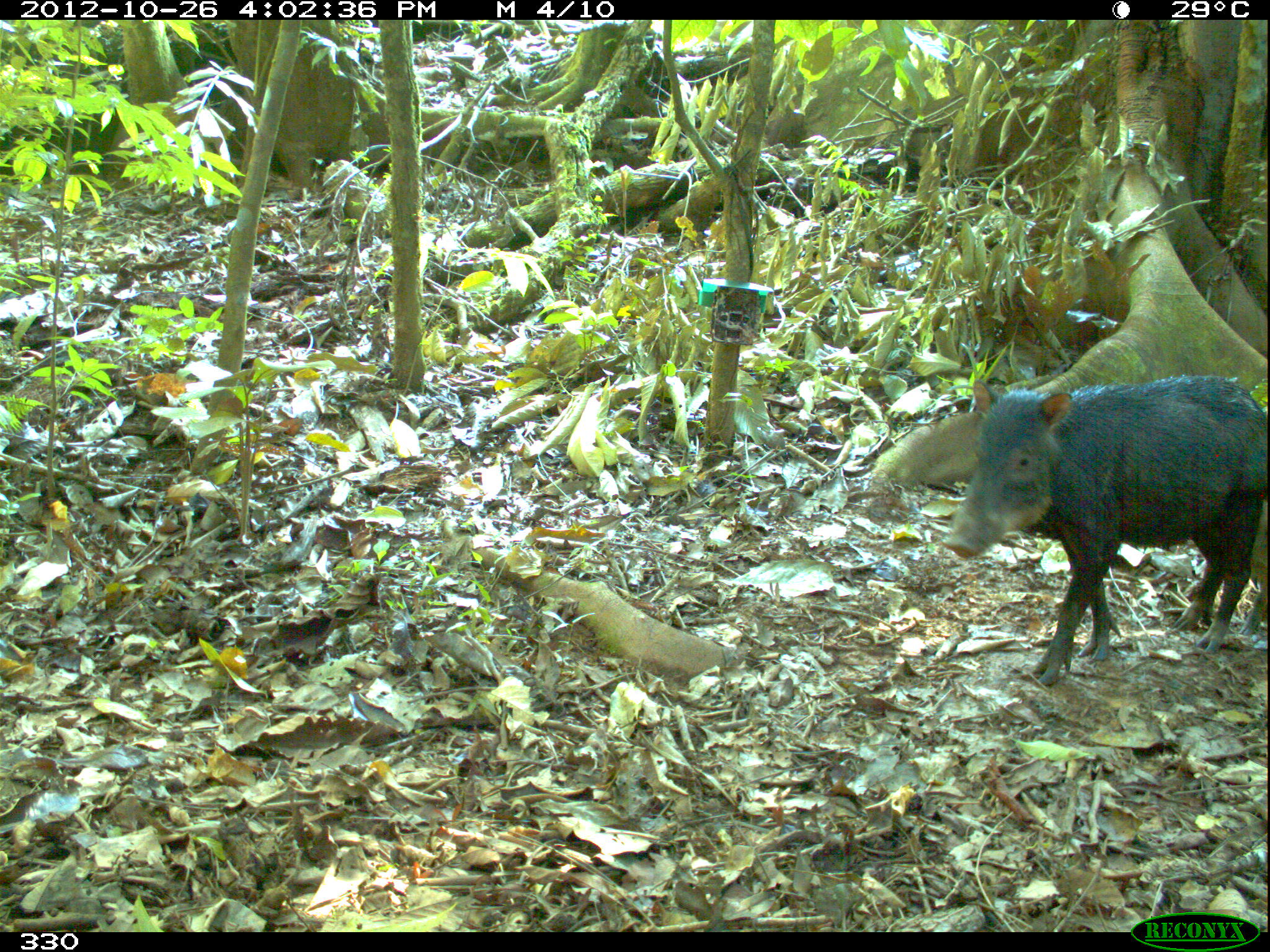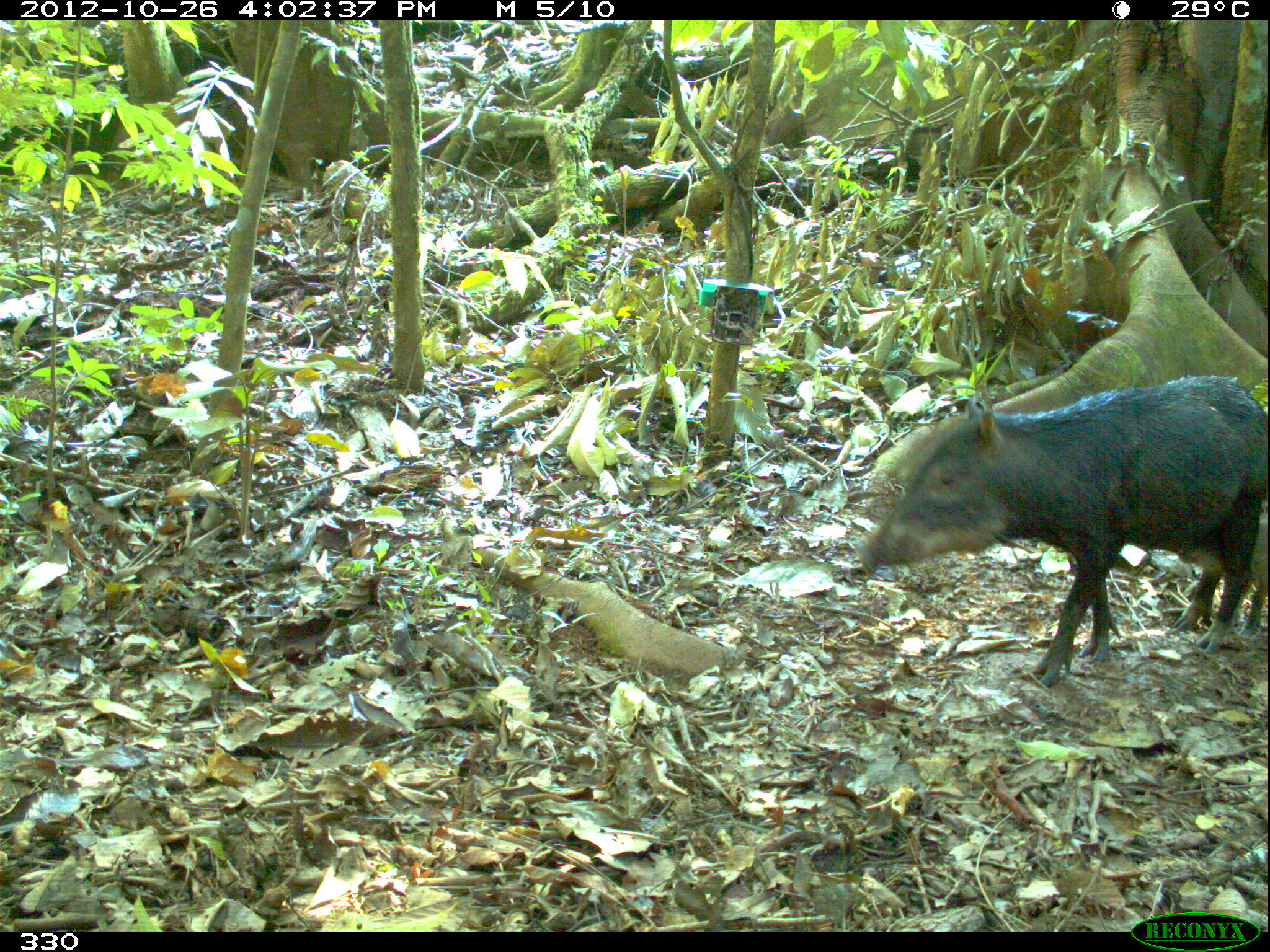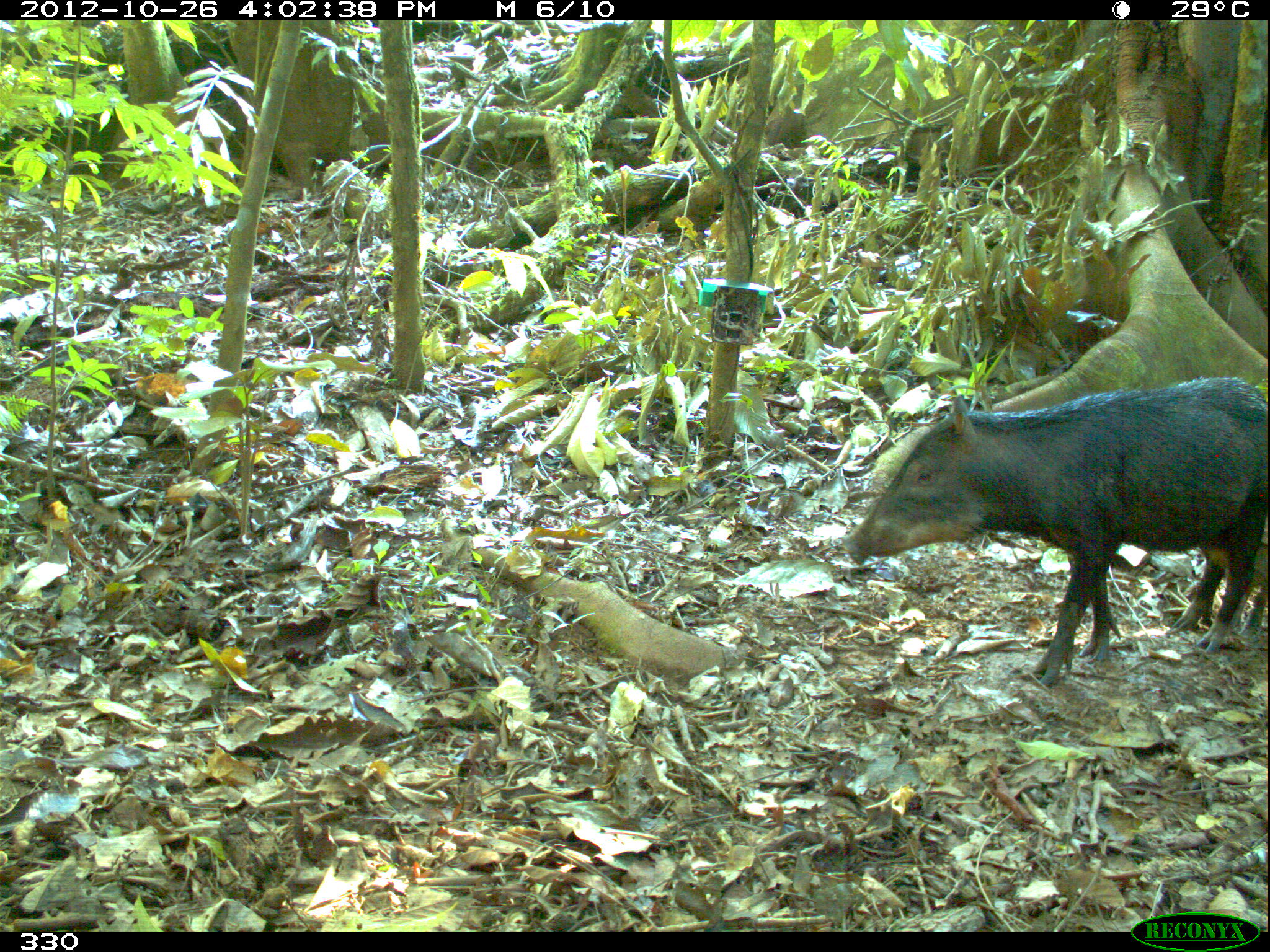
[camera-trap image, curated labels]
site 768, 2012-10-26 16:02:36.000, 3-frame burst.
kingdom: Animalia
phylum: Chordata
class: Mammalia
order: Artiodactyla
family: Tayassuidae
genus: Tayassu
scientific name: Tayassu pecari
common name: white-lipped peccary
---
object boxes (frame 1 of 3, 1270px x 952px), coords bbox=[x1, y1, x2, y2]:
tayassu pecari: bbox=[942, 374, 1268, 685]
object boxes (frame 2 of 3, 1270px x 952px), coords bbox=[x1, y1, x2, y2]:
tayassu pecari: bbox=[854, 374, 1267, 685]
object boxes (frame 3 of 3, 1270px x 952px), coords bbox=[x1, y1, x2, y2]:
tayassu pecari: bbox=[843, 374, 1267, 683]